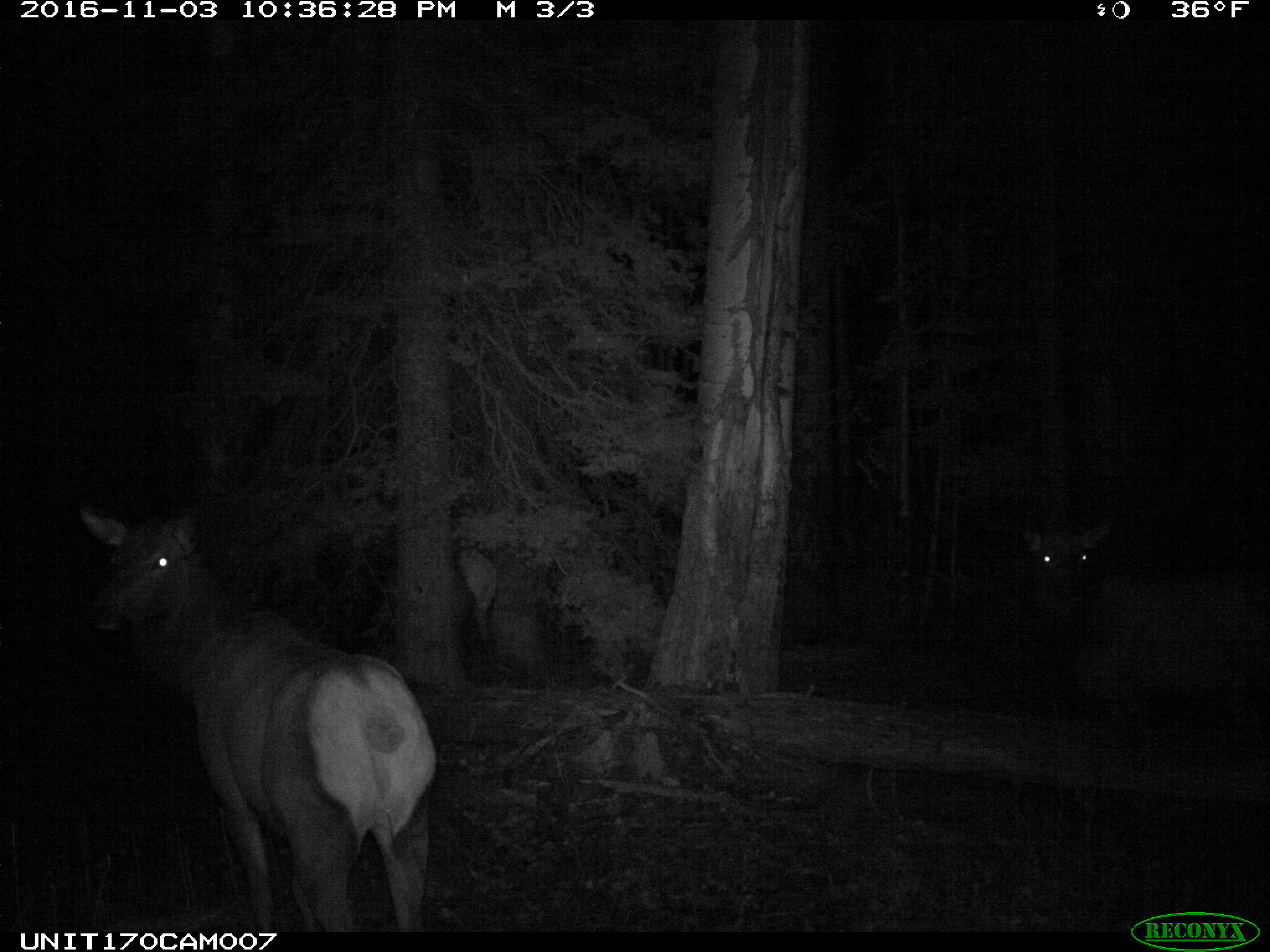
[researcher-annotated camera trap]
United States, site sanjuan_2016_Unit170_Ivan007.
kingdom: Animalia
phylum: Chordata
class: Mammalia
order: Artiodactyla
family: Cervidae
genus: Cervus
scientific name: Cervus elaphus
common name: red deer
Cervus elaphus (red deer).